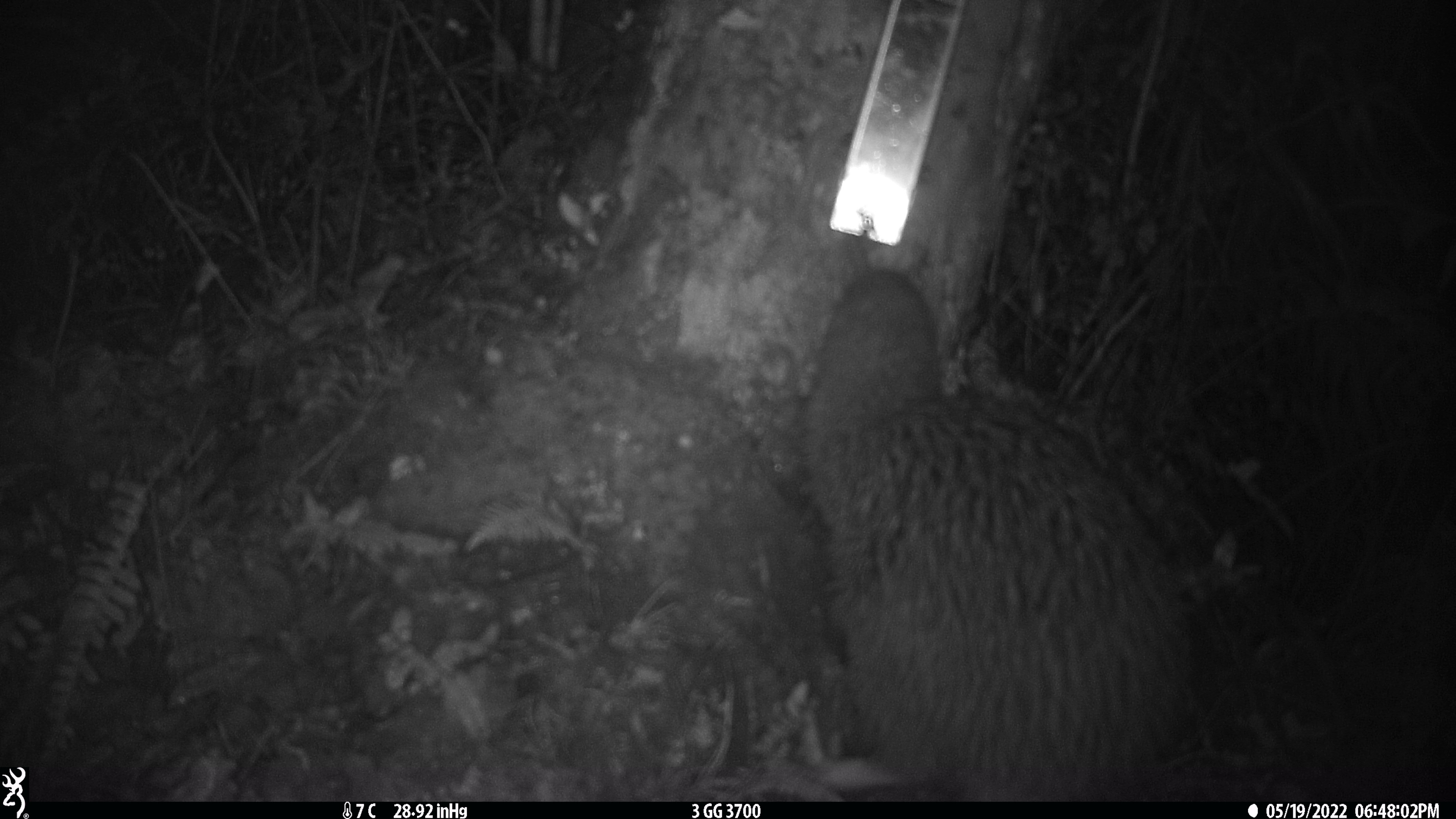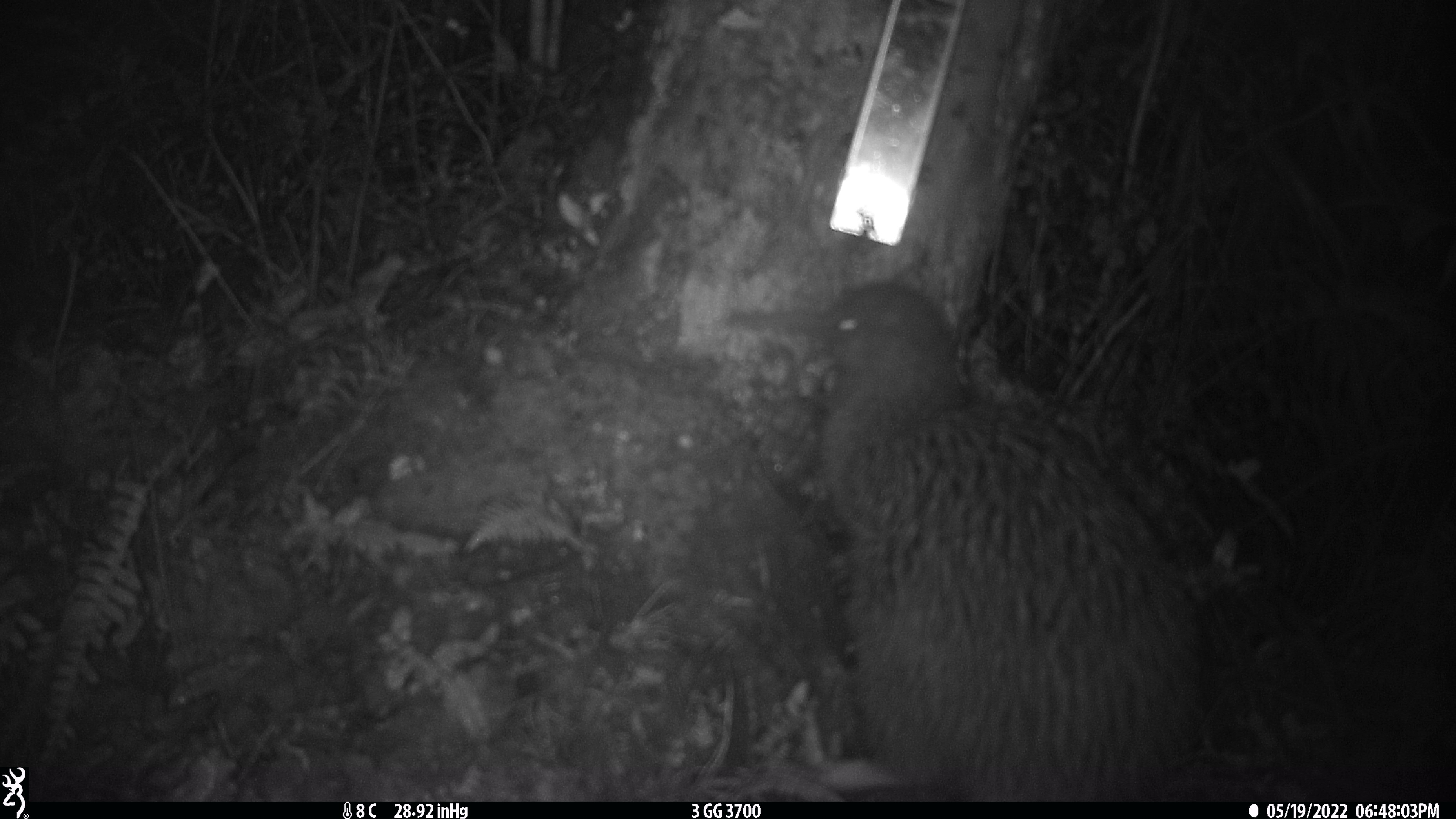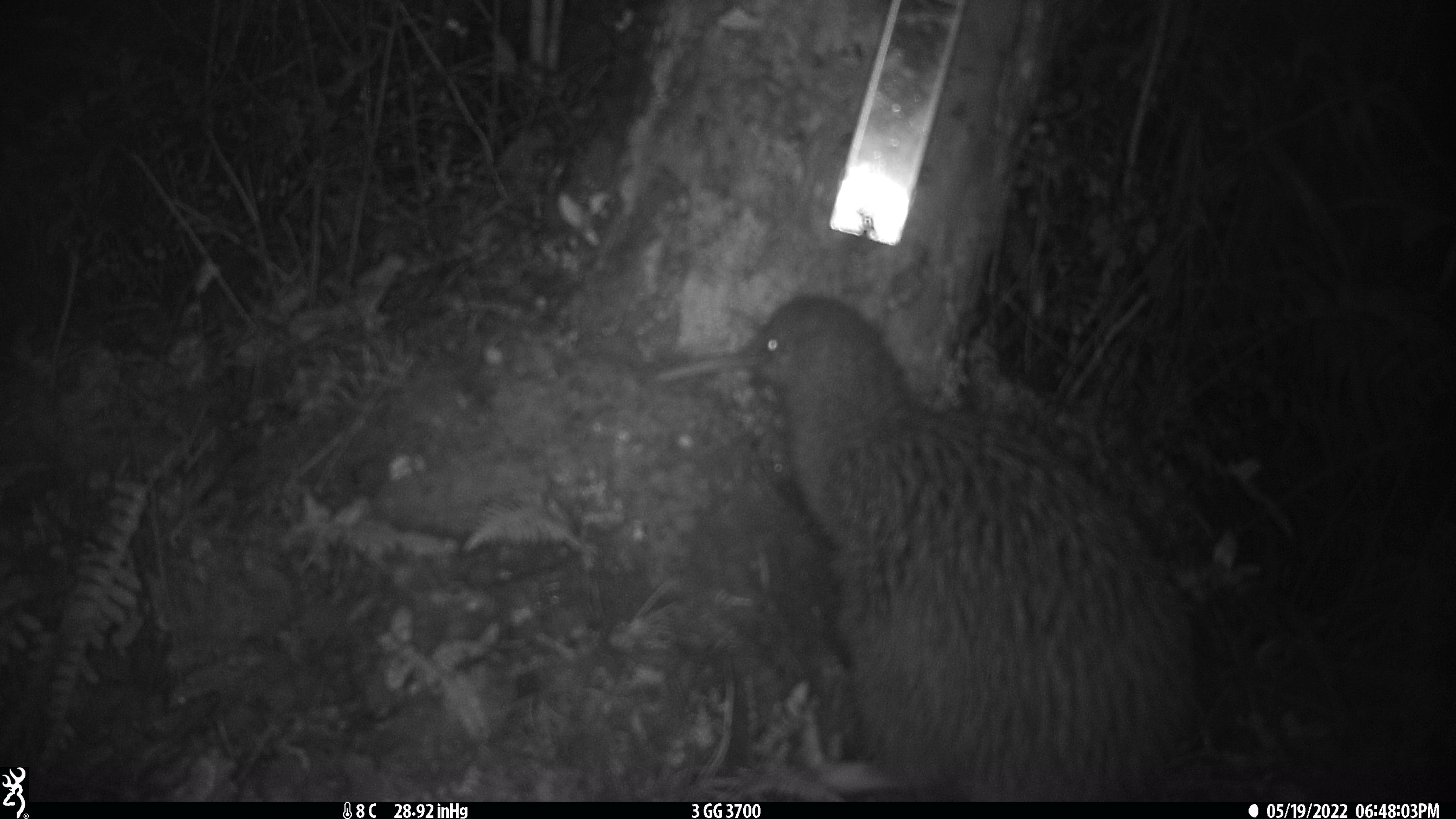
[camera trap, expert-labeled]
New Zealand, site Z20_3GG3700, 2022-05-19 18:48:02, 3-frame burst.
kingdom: Animalia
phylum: Chordata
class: Aves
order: Apterygiformes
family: Apterygidae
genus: Apteryx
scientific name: Apteryx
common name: kiwi